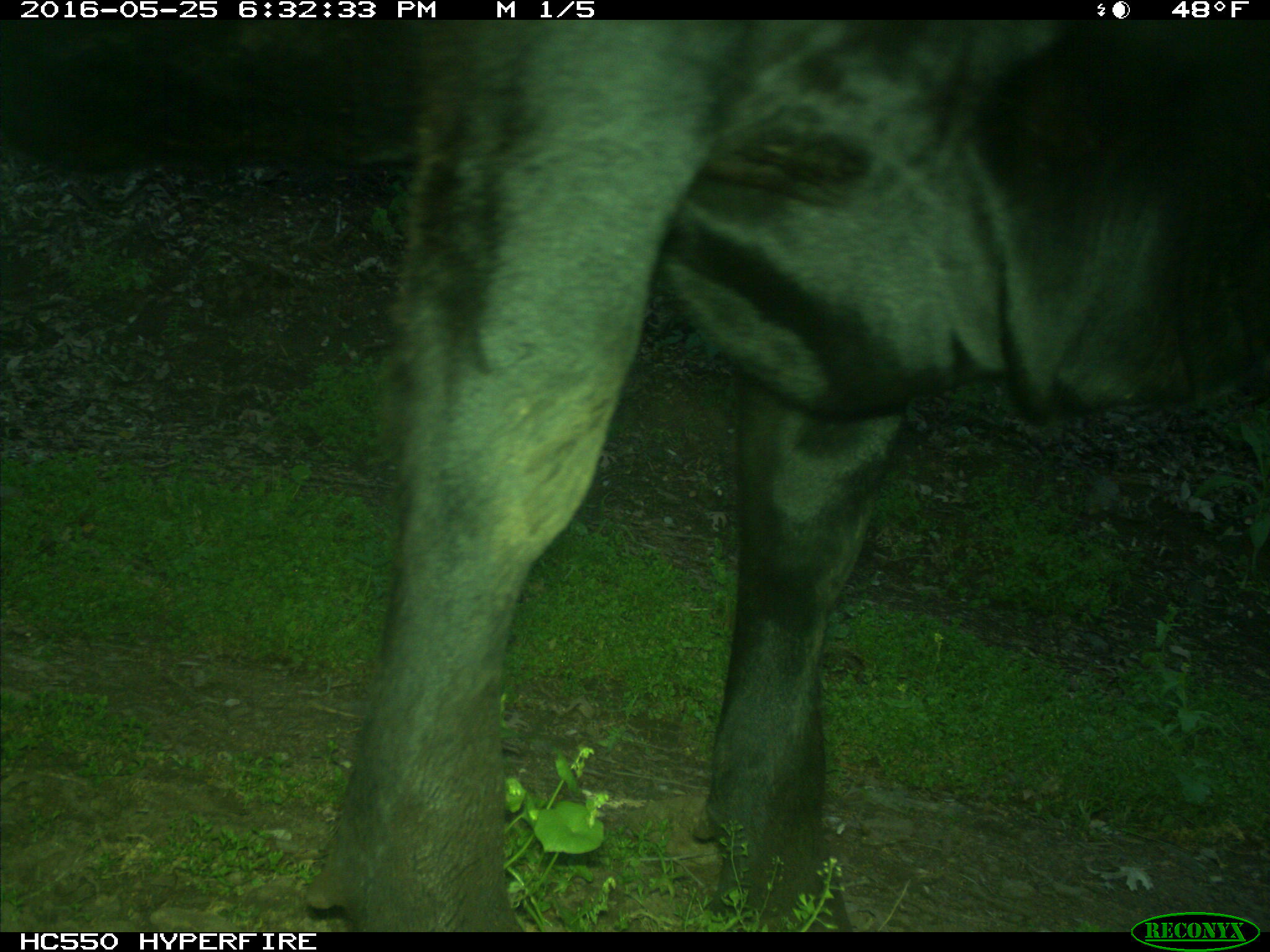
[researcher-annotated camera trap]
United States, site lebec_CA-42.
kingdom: Animalia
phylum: Chordata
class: Mammalia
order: Artiodactyla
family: Bovidae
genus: Bos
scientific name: Bos taurus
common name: domestic cow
Bos taurus (domestic cow).